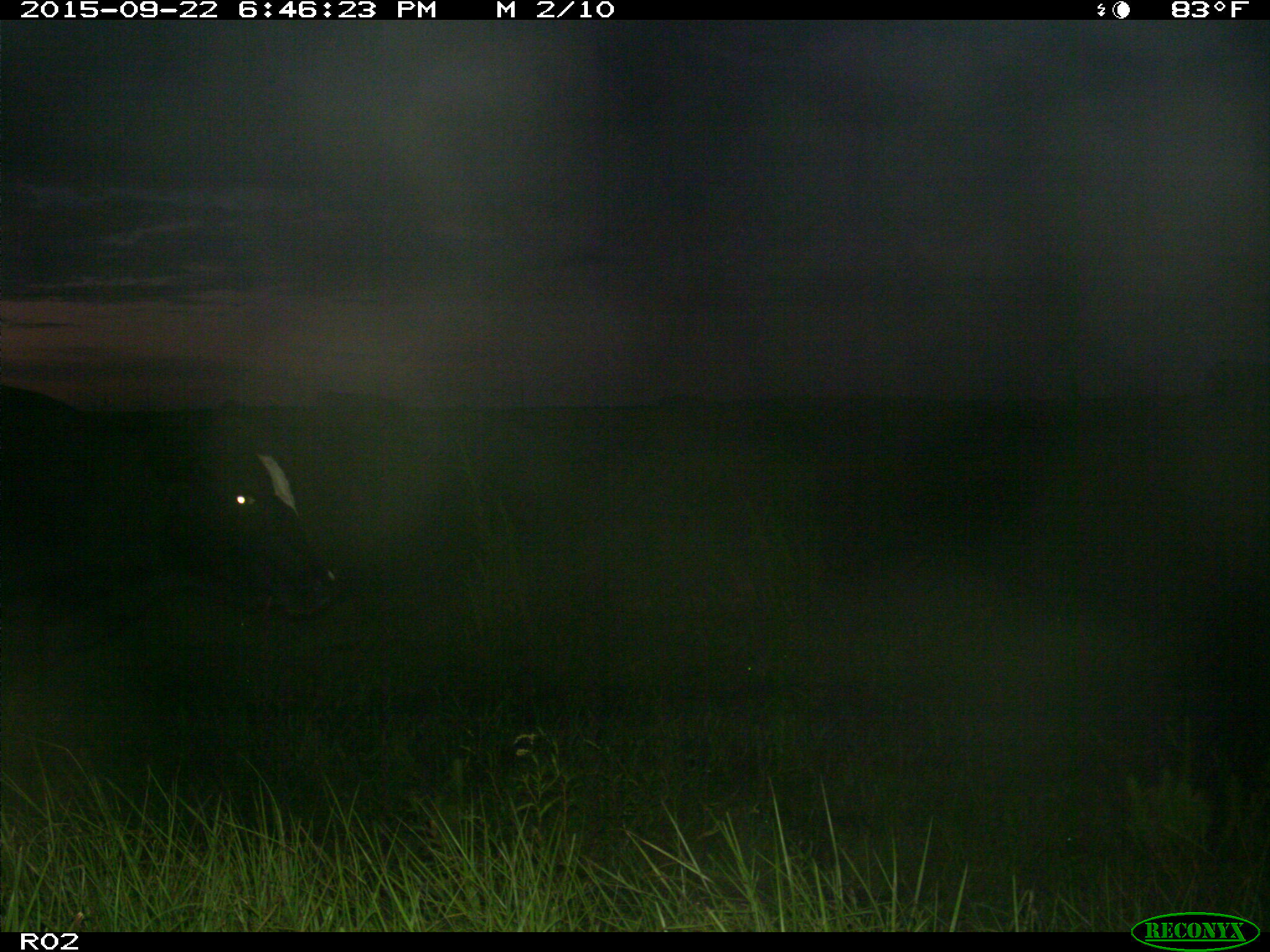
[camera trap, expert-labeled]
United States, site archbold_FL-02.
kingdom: Animalia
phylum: Chordata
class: Mammalia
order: Artiodactyla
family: Bovidae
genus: Bos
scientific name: Bos taurus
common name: domestic cow